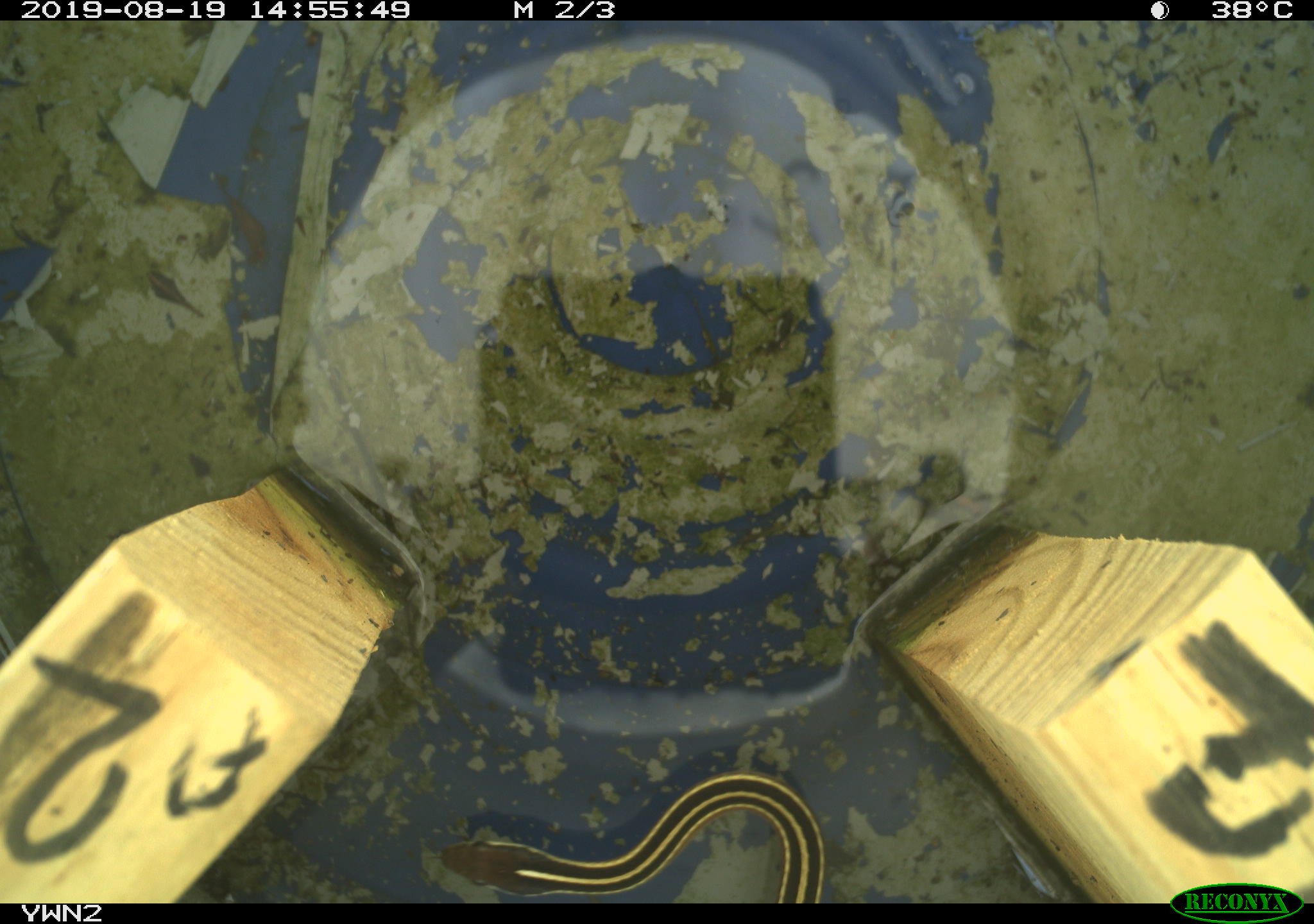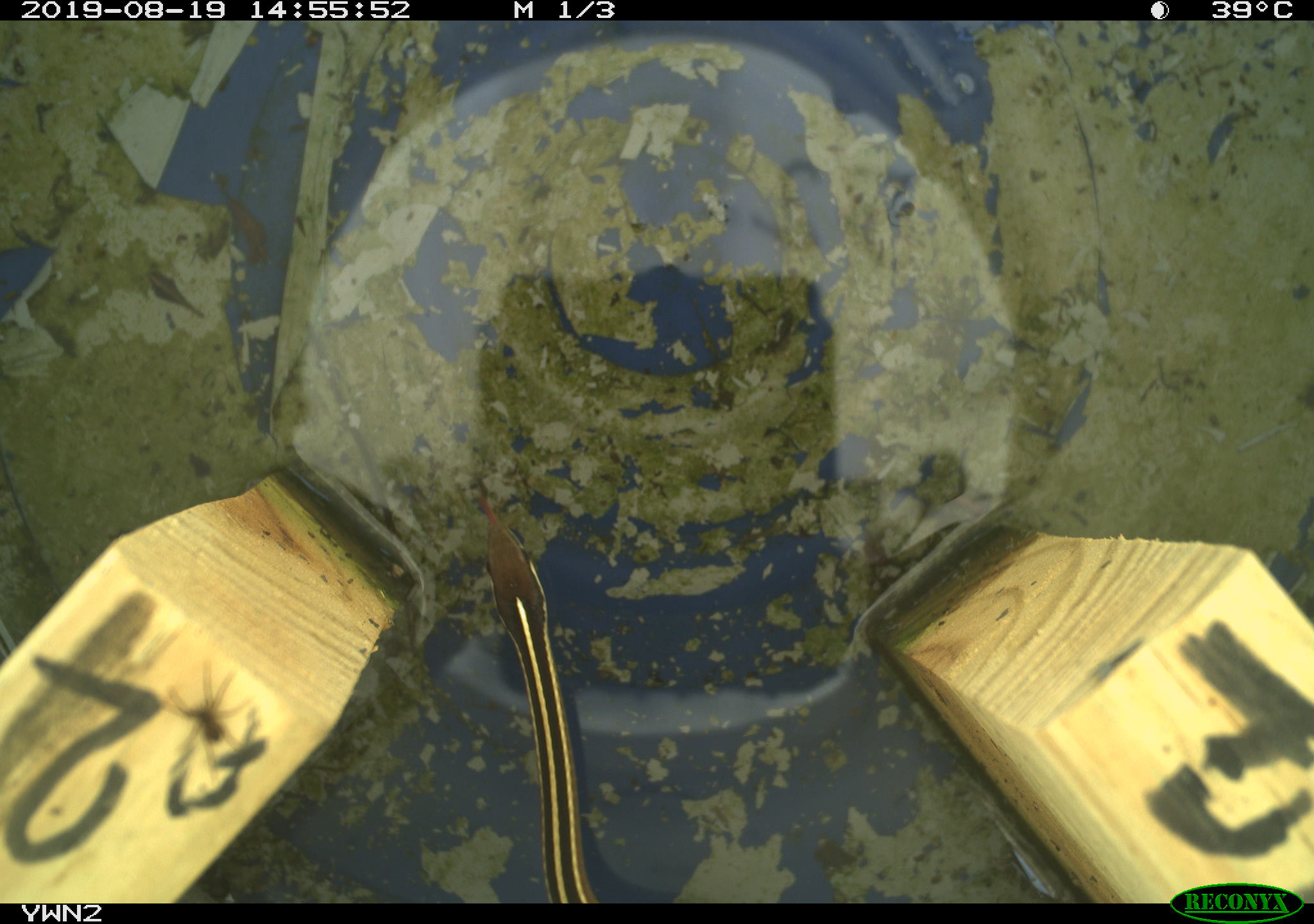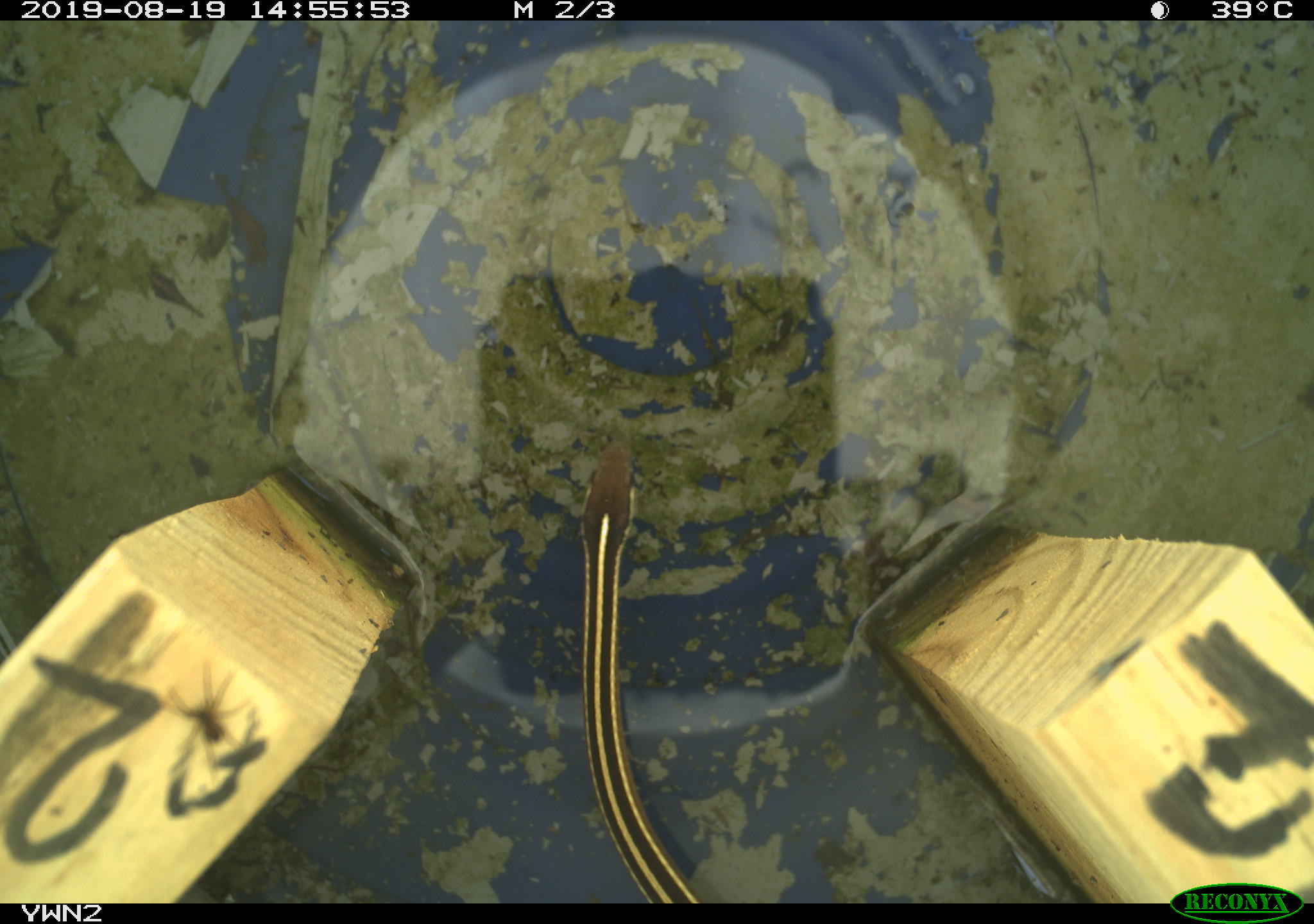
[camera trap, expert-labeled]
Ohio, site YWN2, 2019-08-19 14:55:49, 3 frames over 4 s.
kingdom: Animalia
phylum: Chordata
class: Reptilia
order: Squamata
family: Colubridae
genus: Thamnophis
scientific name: Thamnophis saurita saurita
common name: eastern ribbon snake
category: eastern ribbonsnake